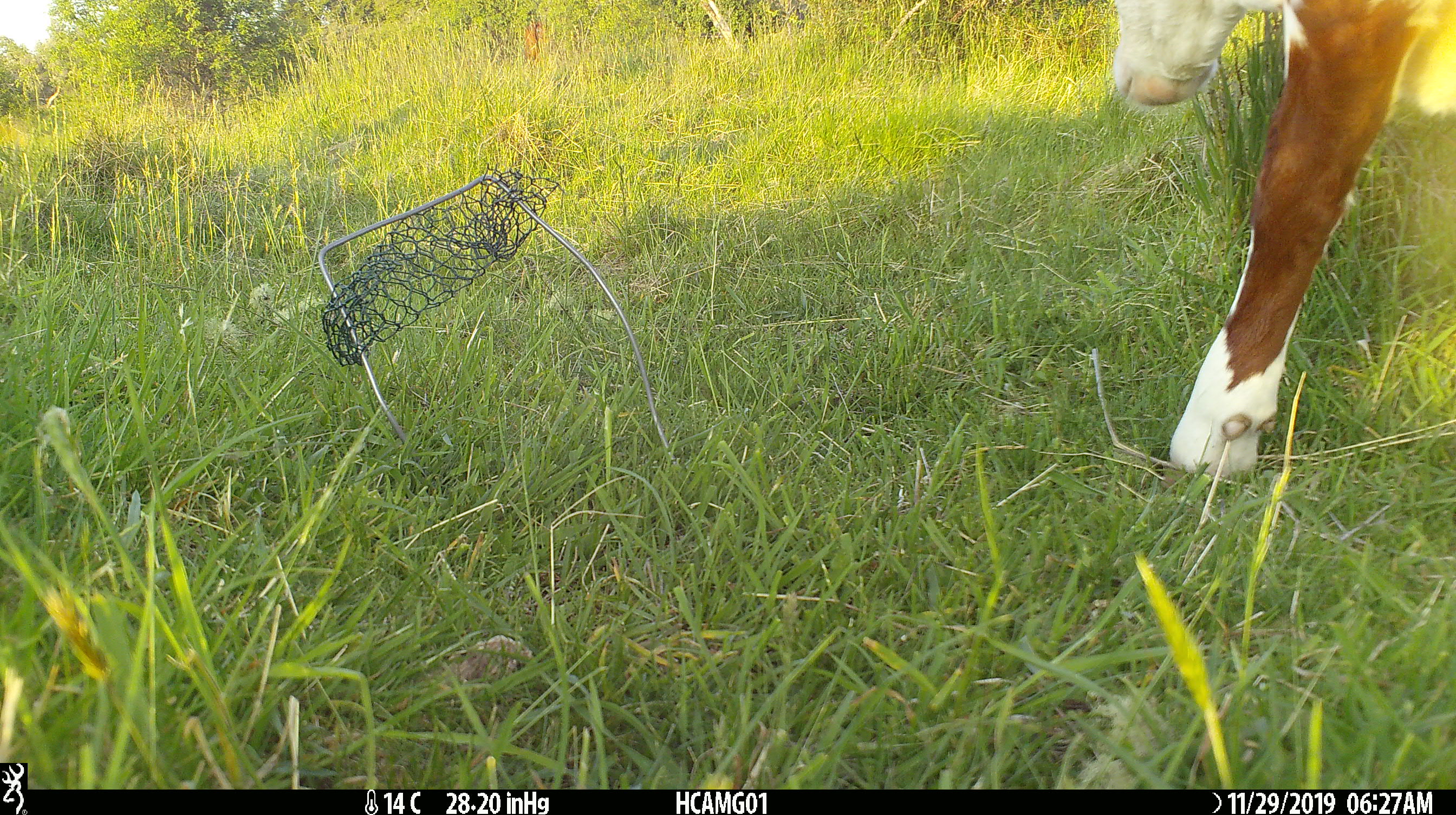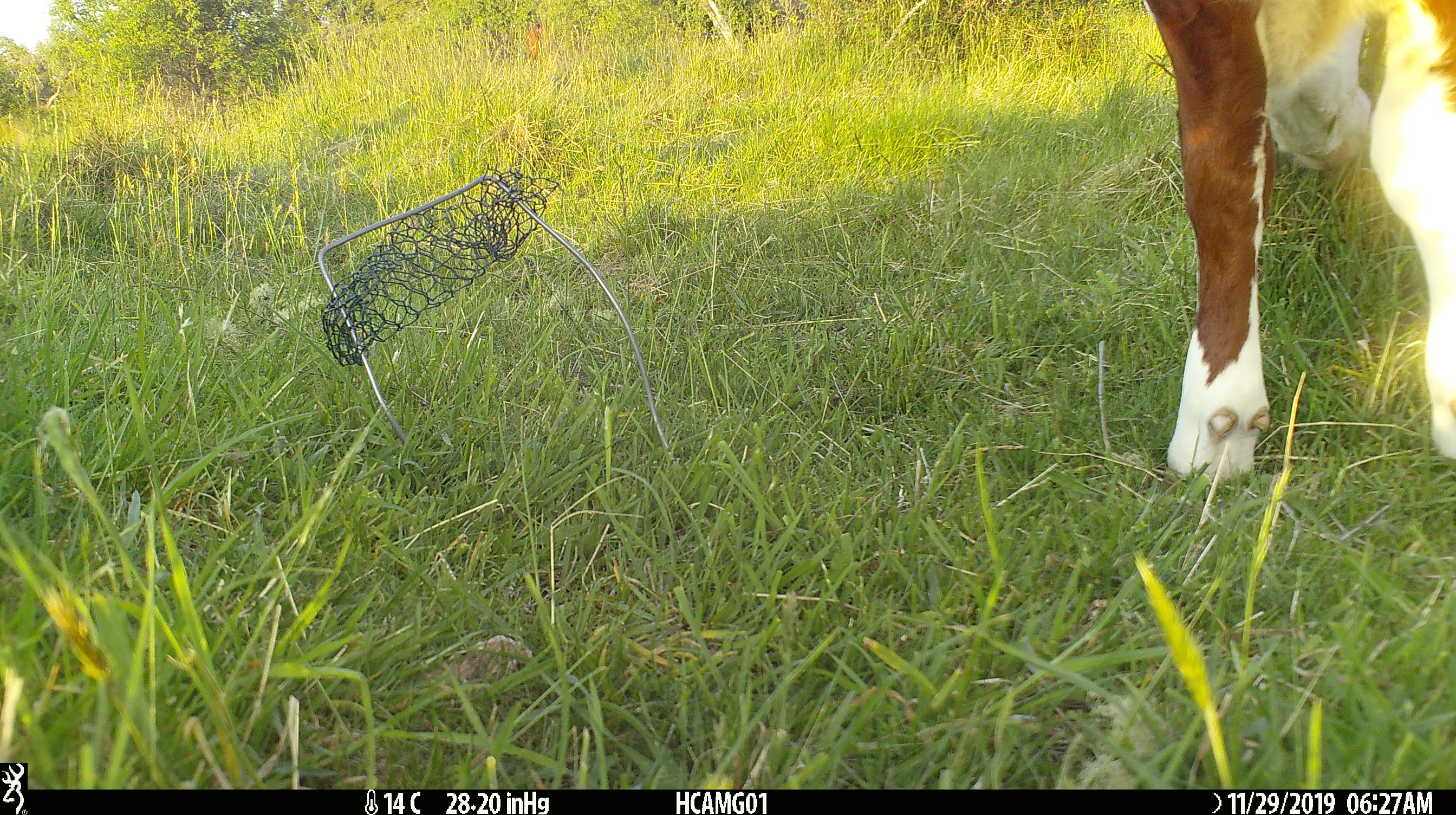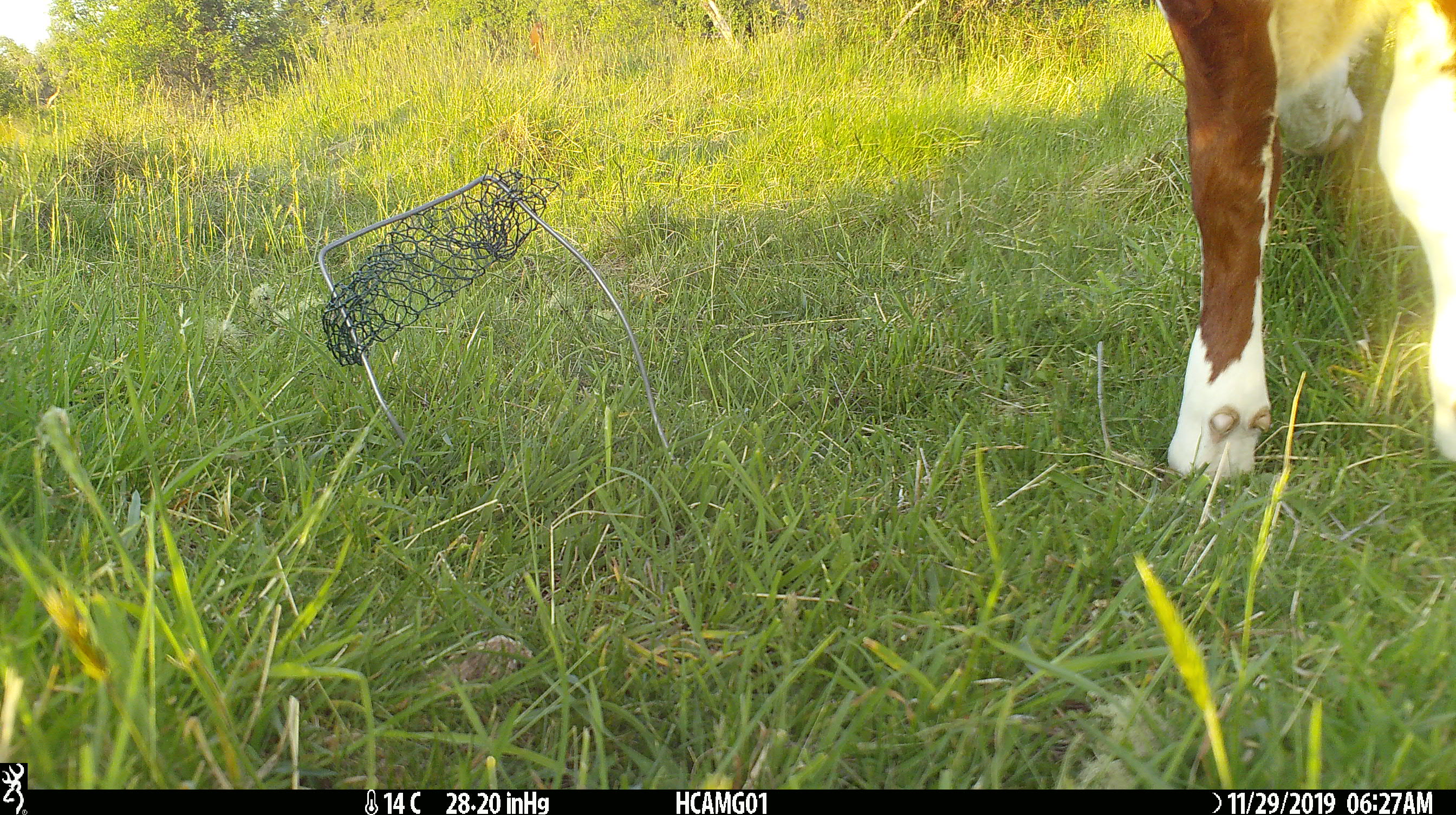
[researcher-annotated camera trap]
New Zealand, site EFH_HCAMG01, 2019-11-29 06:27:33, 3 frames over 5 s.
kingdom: Animalia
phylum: Chordata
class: Mammalia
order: Artiodactyla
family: Bovidae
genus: Bos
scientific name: Bos taurus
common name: domestic cow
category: cow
Cow (domestic cow) (Bos taurus).